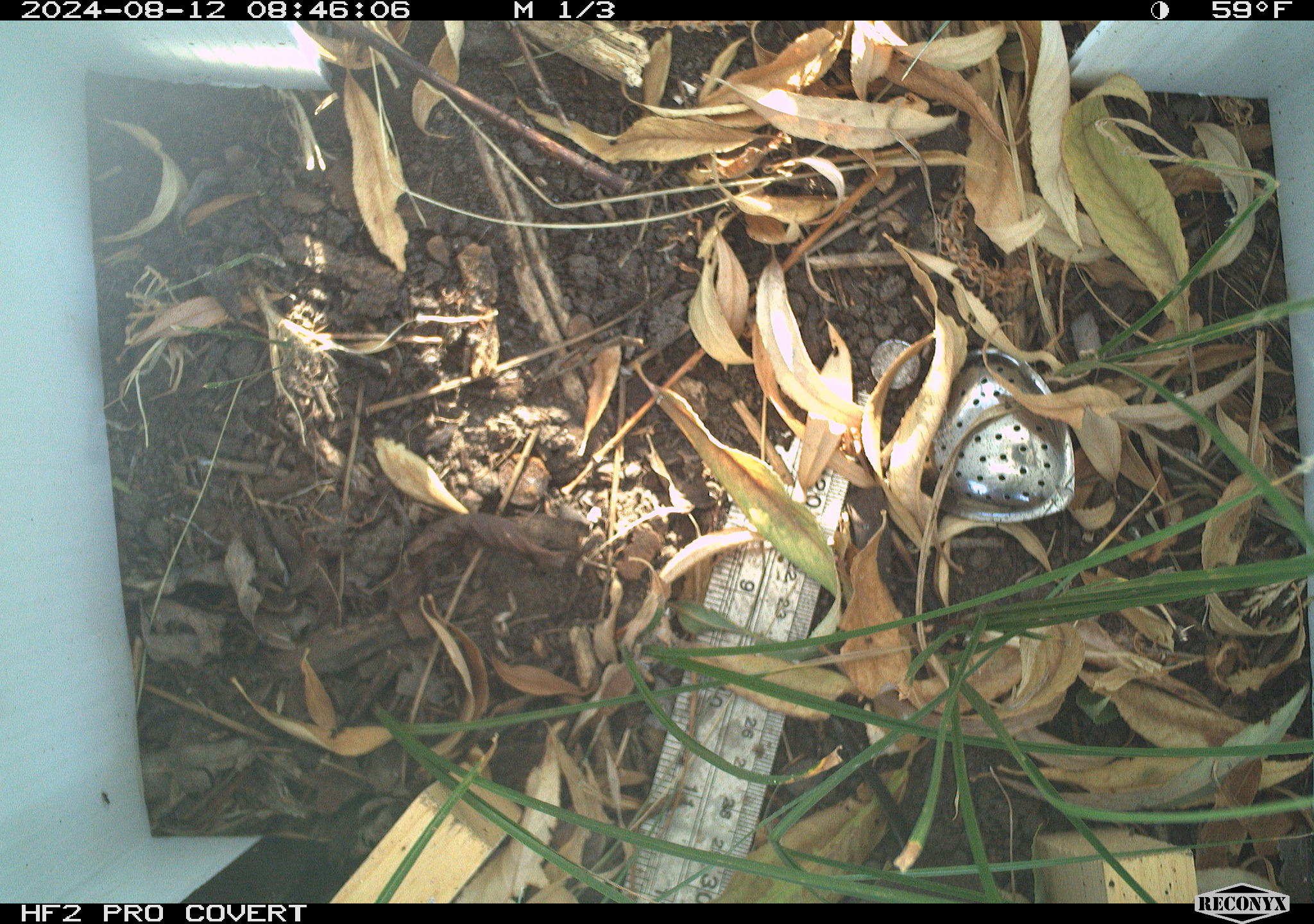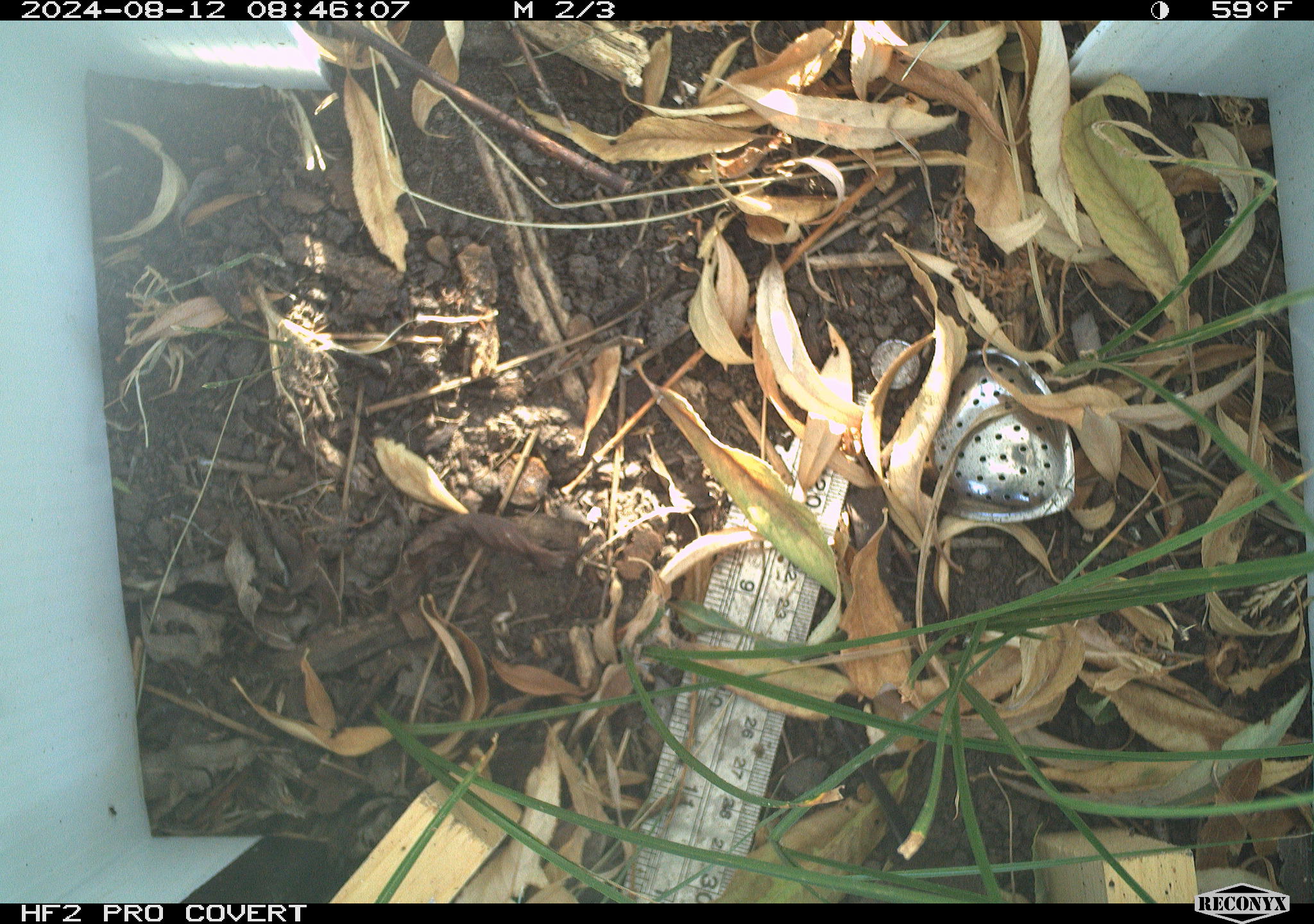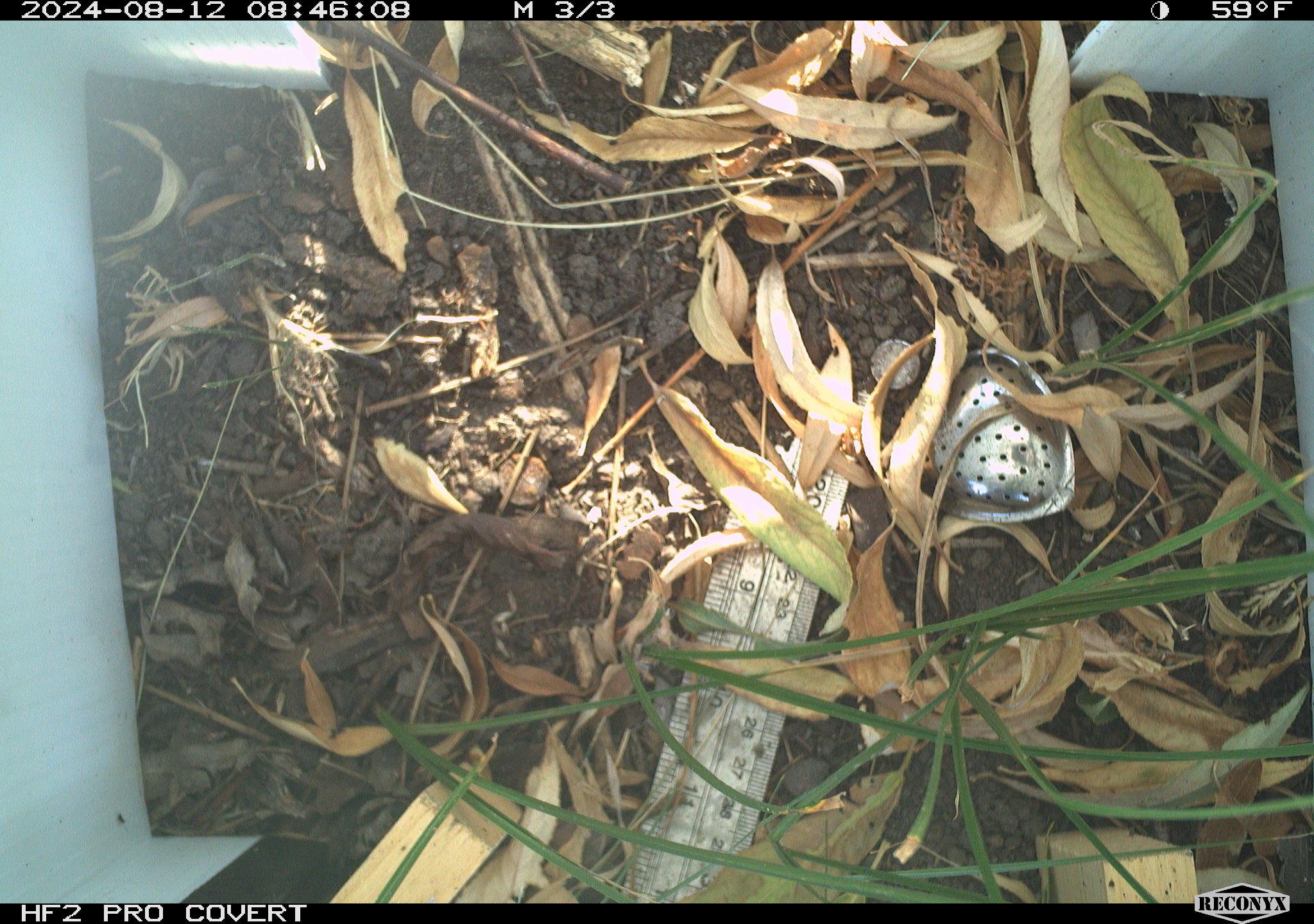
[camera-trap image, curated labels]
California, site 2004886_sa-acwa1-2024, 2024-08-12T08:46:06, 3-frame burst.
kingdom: Animalia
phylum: Chordata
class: Mammalia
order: Rodentia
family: Cricetidae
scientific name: Arvicolinae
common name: voles, lemmings, and muskrats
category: arvicolinae subfamily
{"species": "arvicolinae subfamily (voles, lemmings, and muskrats) (Arvicolinae)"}